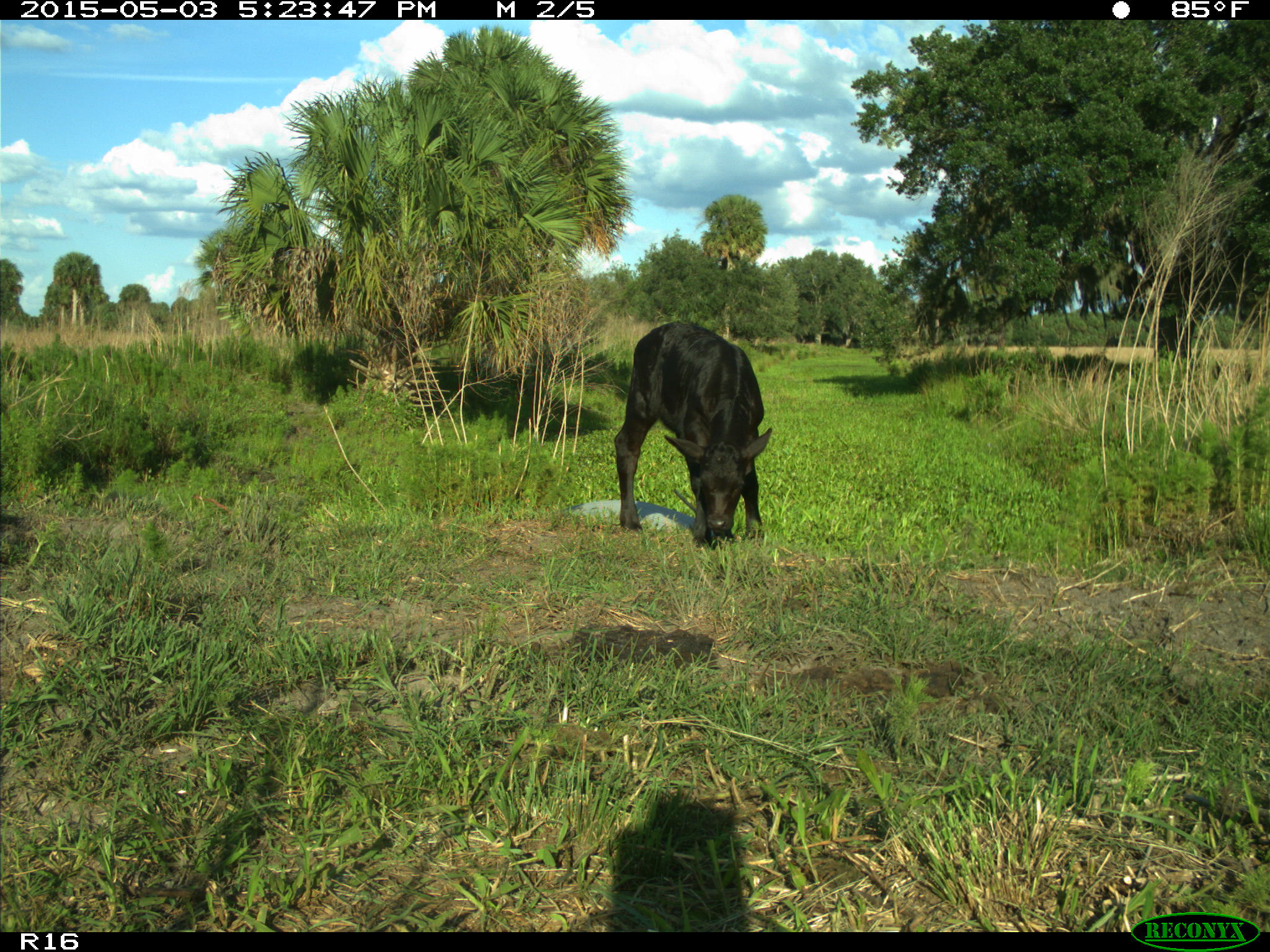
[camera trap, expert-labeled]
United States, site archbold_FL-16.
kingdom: Animalia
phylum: Chordata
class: Mammalia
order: Artiodactyla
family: Bovidae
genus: Bos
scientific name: Bos taurus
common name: domestic cow